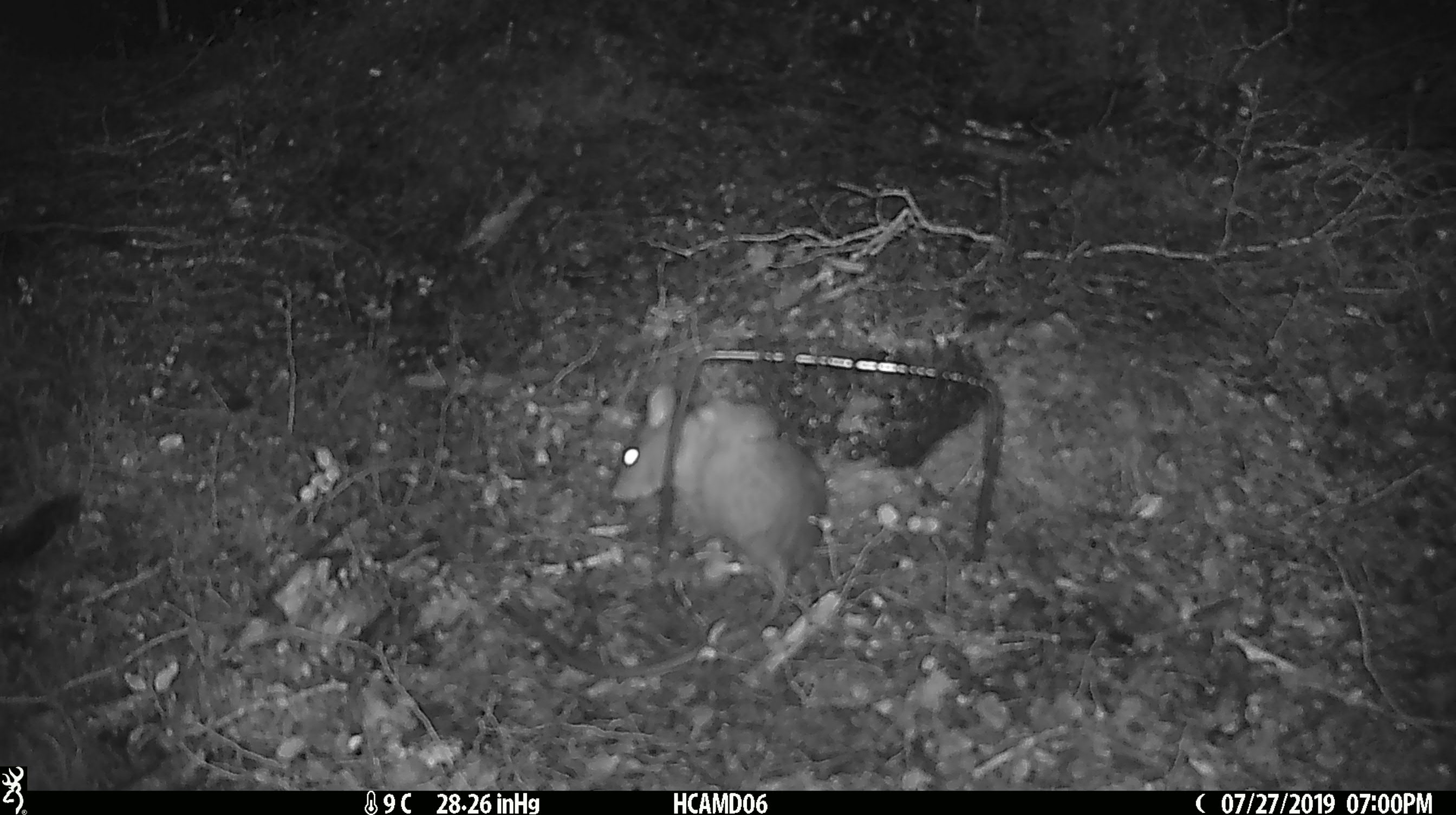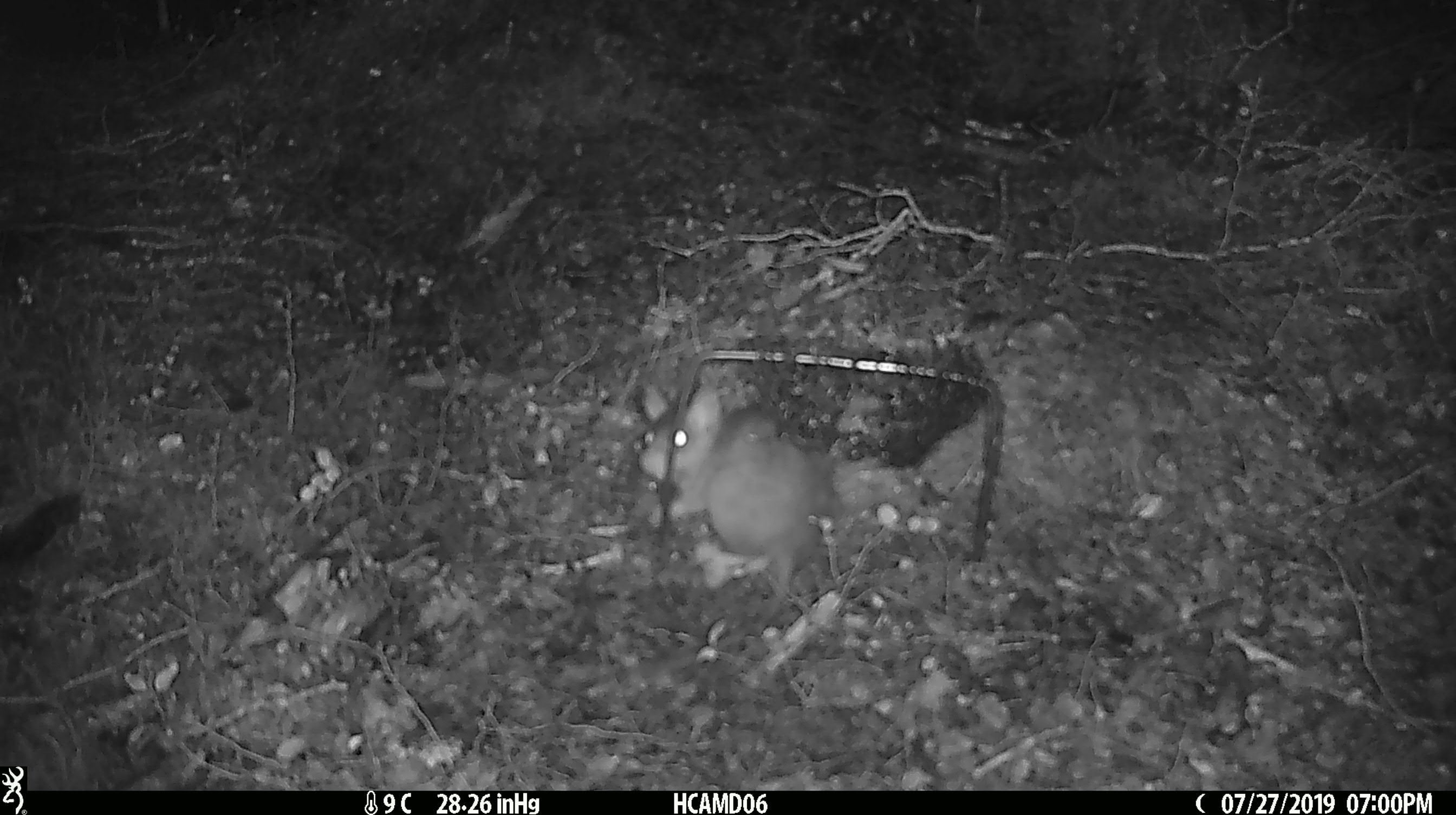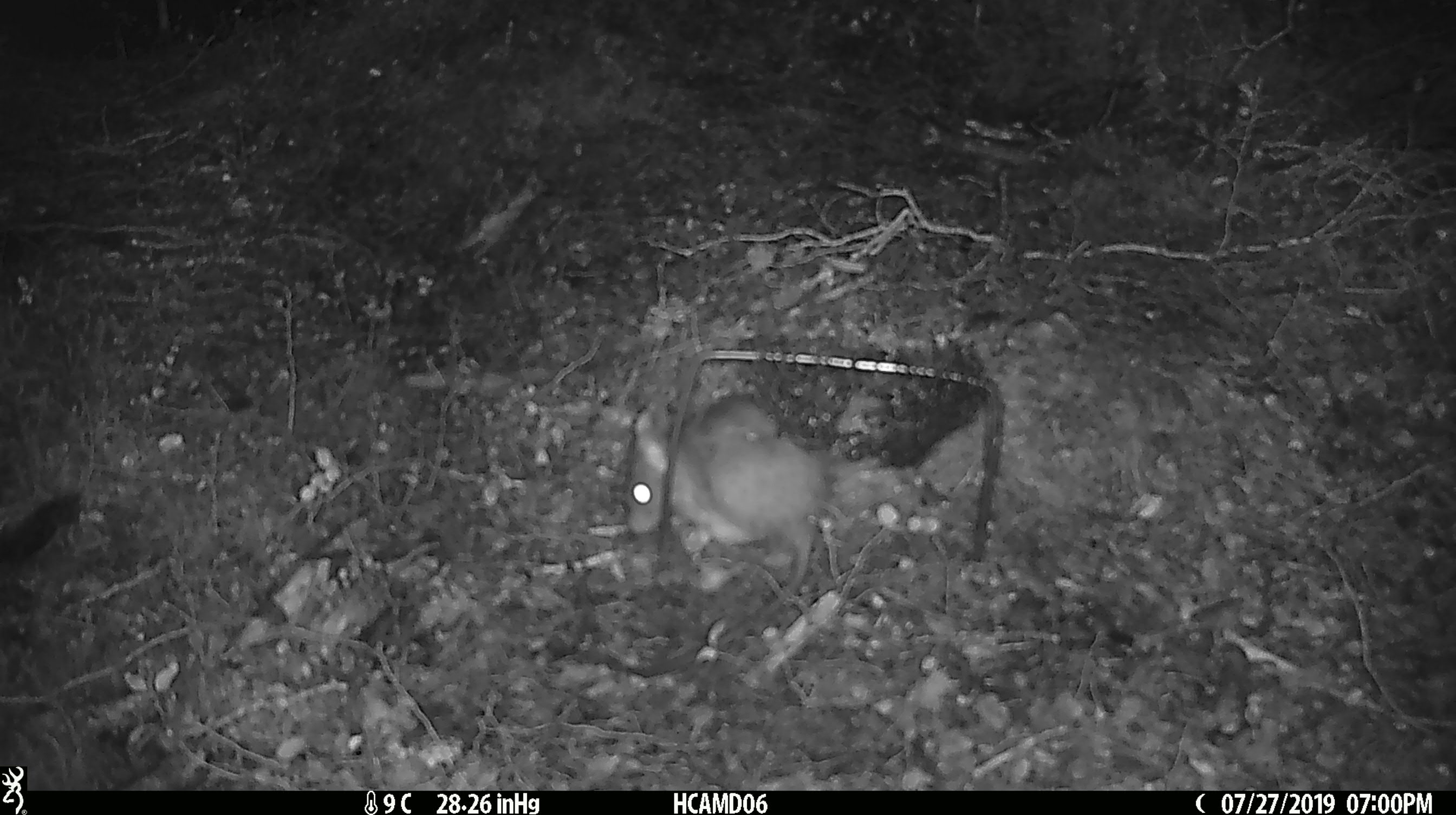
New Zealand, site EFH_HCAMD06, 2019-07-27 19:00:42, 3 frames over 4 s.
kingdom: Animalia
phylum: Chordata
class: Mammalia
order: Rodentia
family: Muridae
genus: Rattus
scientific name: Rattus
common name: rat